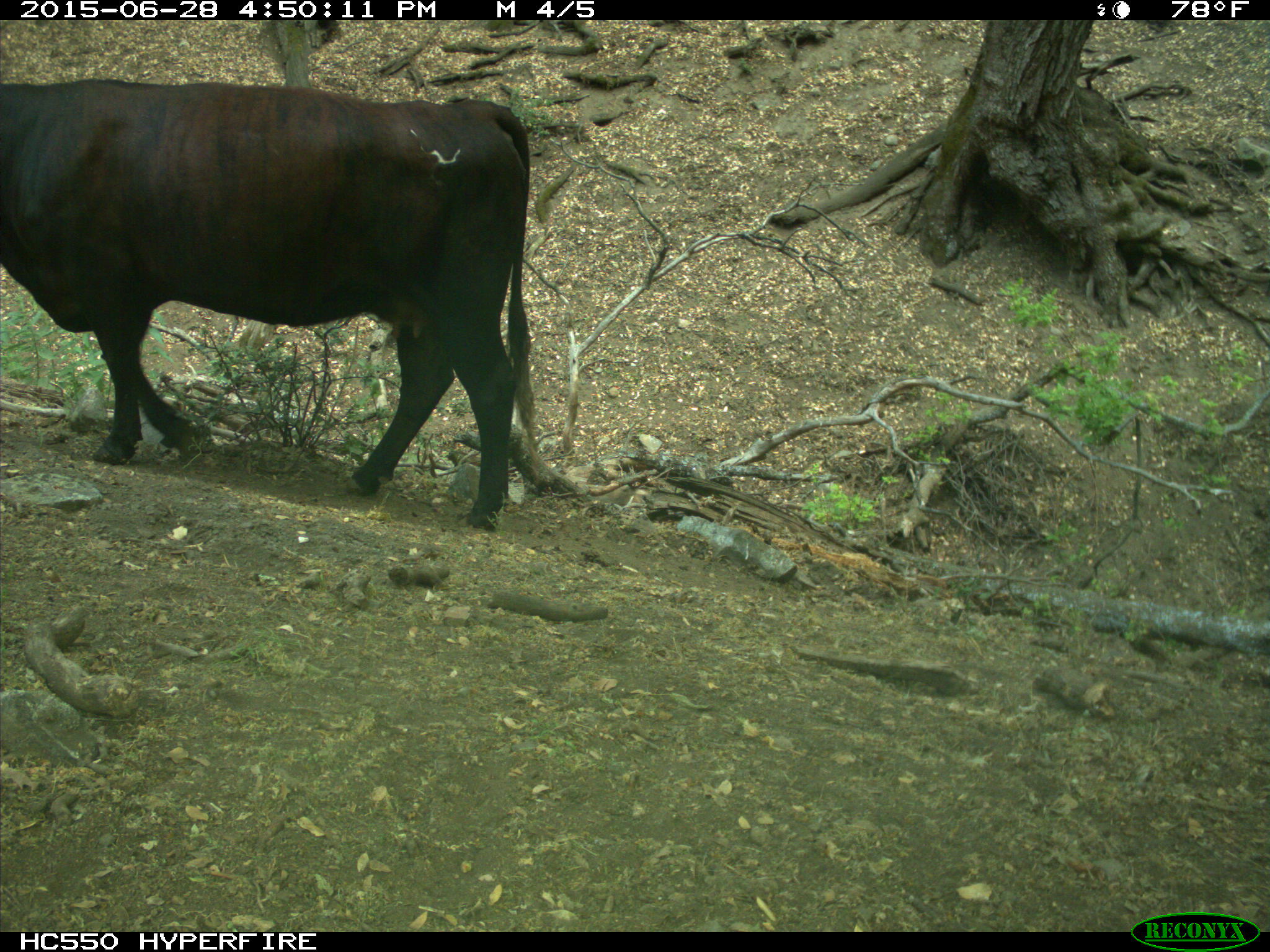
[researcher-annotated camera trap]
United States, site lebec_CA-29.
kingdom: Animalia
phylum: Chordata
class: Mammalia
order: Artiodactyla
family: Bovidae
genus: Bos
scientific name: Bos taurus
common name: domestic cow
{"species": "Bos taurus (domestic cow)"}